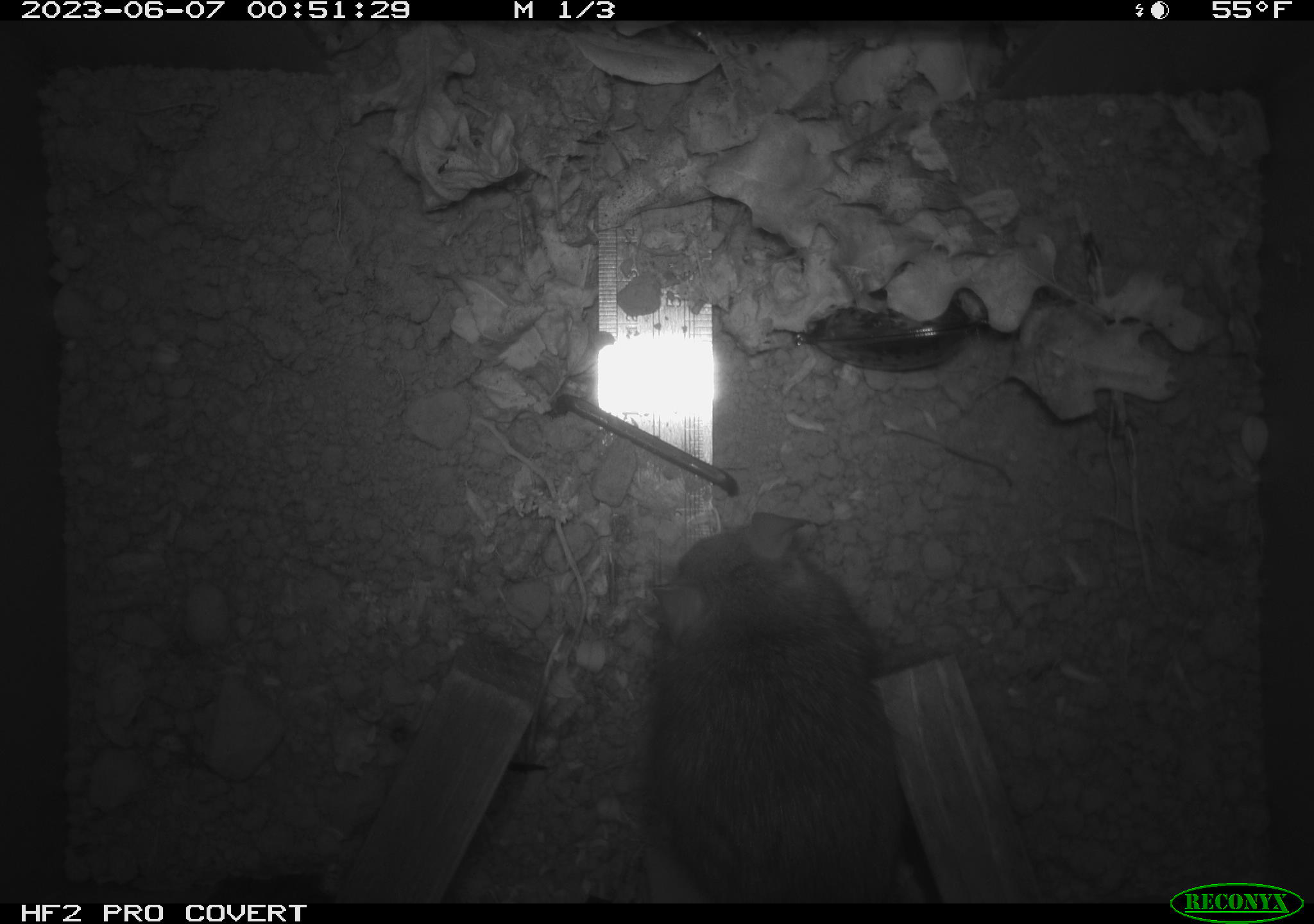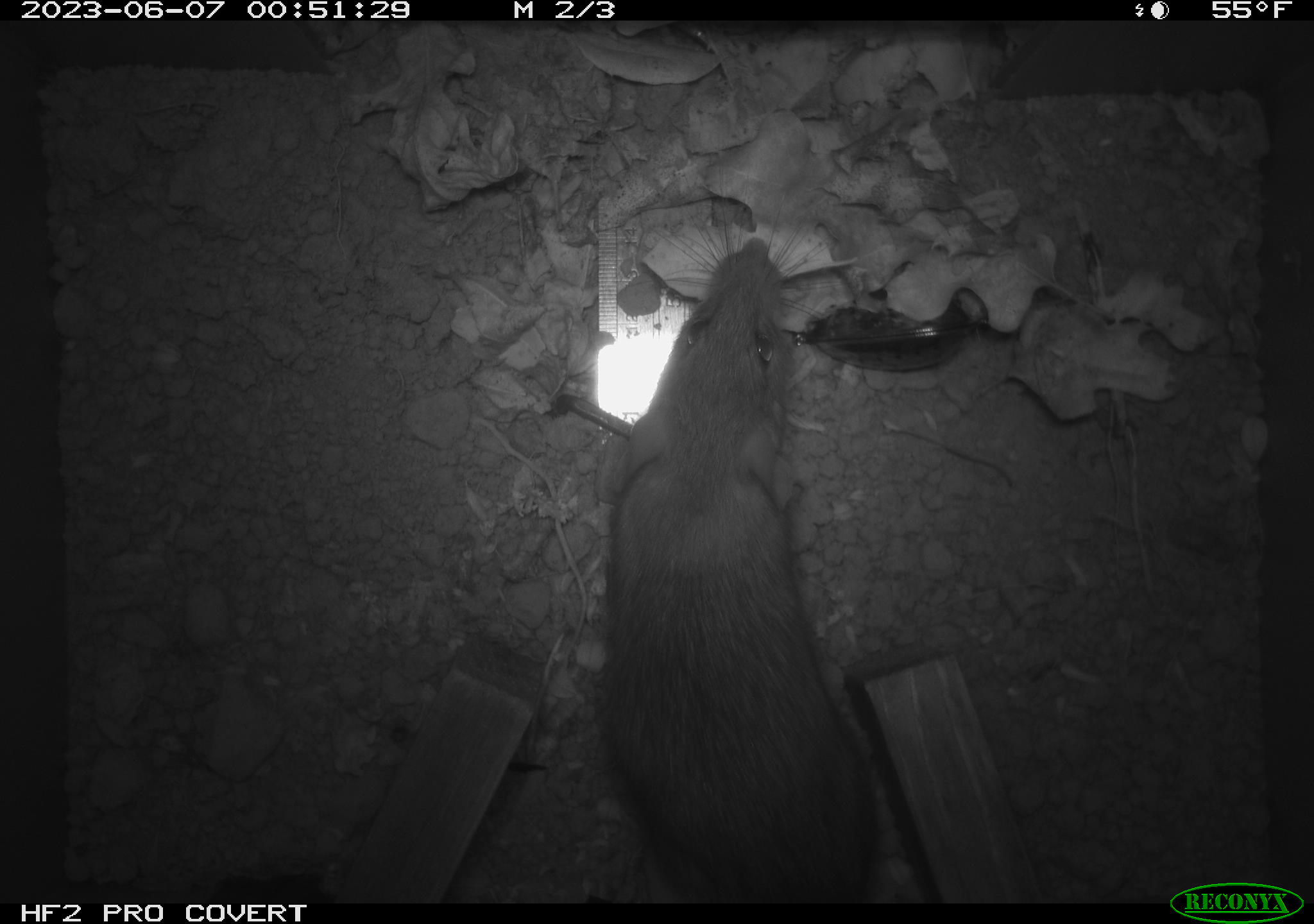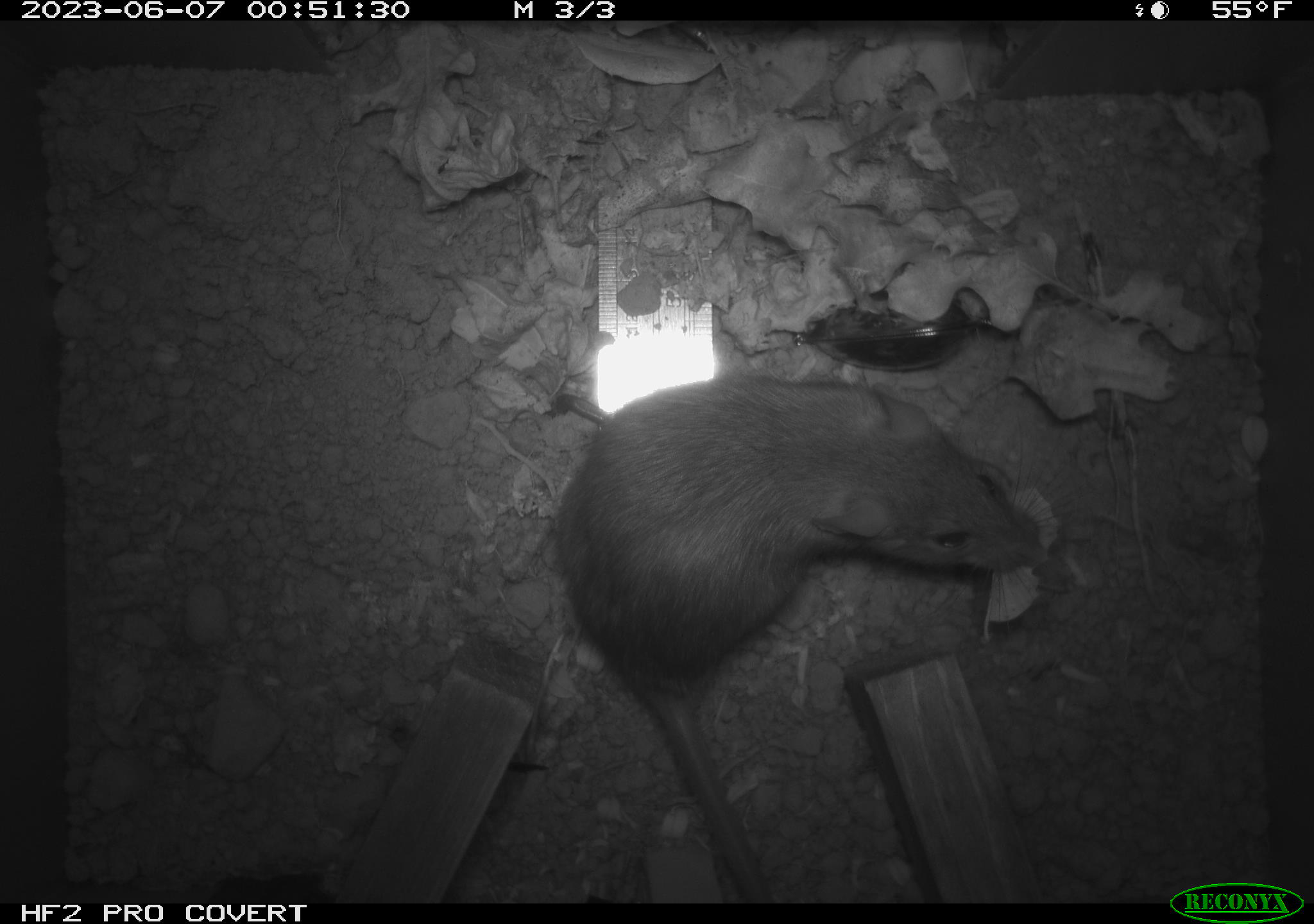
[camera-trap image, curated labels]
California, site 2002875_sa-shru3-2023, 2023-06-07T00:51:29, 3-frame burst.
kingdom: Animalia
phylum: Chordata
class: Mammalia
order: Rodentia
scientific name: Rodentia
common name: mouse species